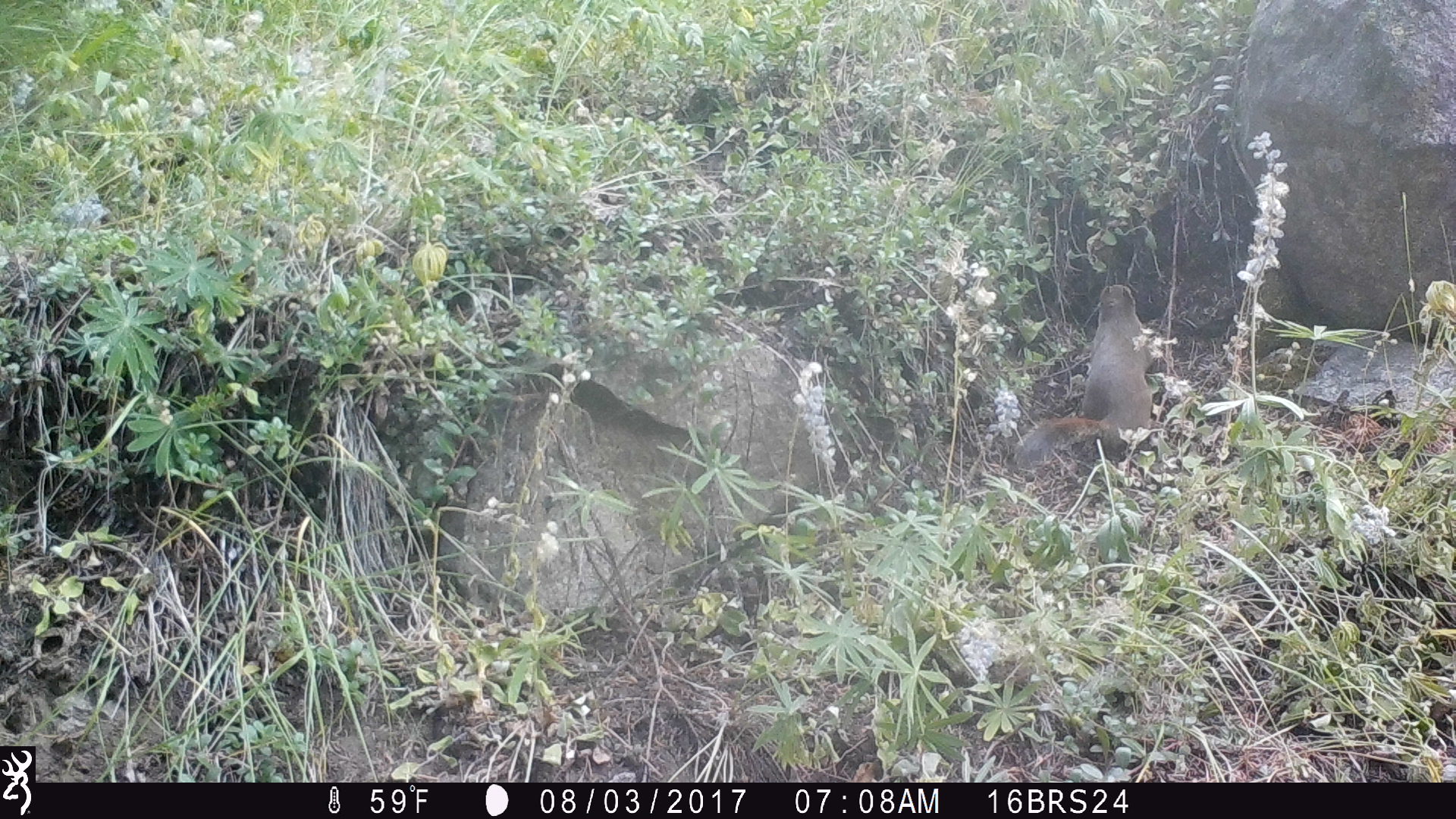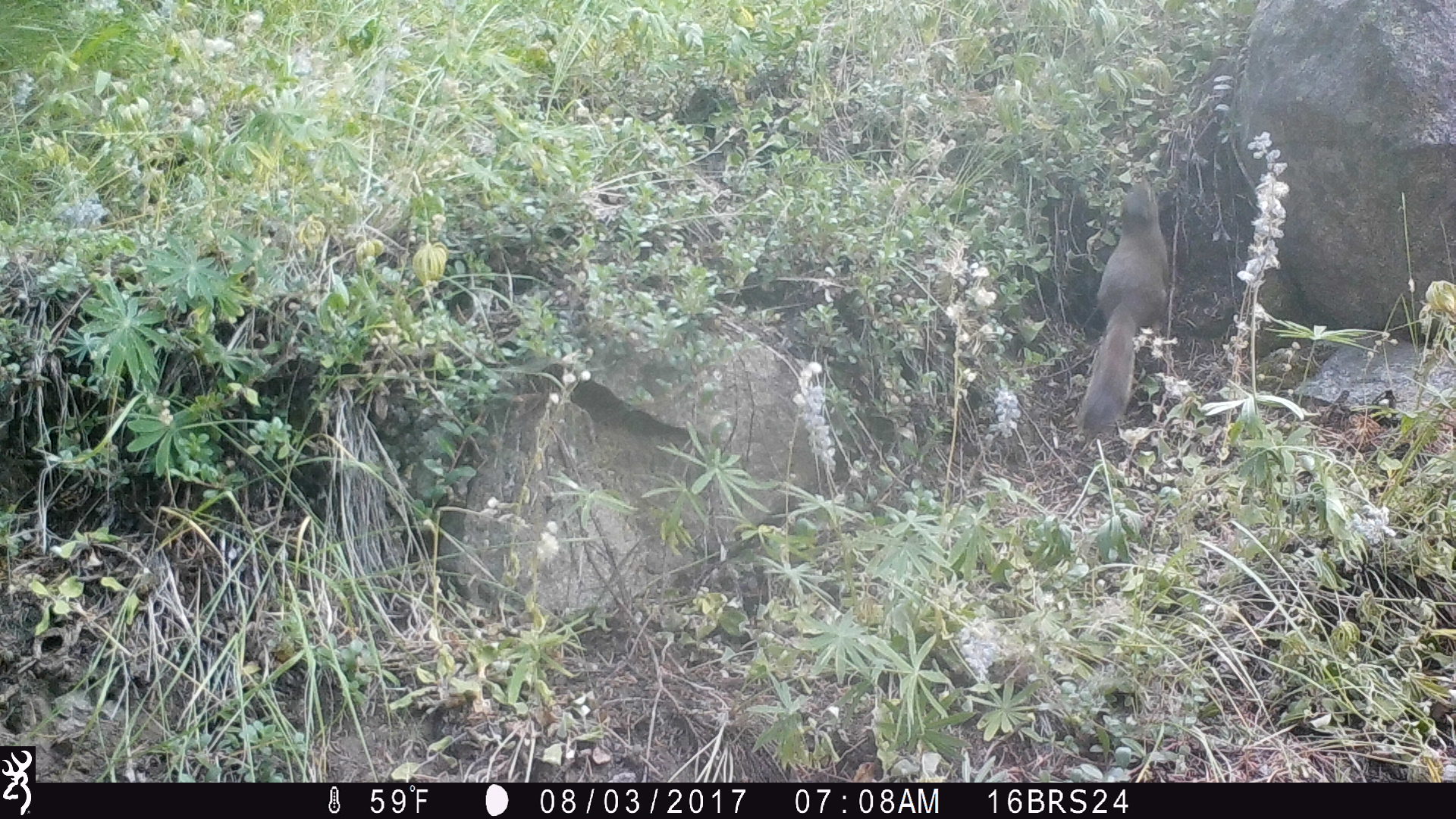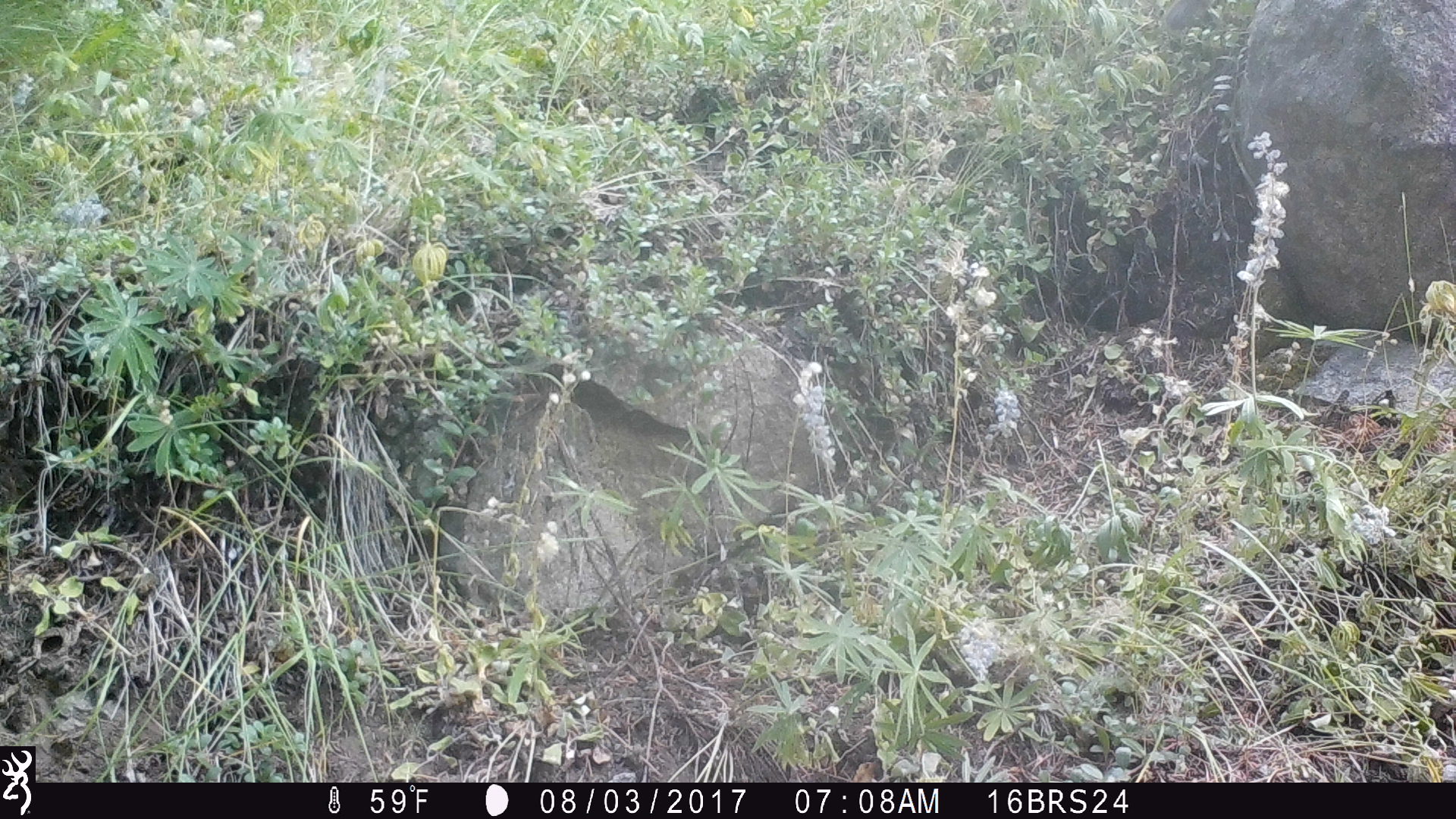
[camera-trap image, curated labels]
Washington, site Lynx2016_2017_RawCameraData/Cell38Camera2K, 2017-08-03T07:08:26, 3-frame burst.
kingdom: Animalia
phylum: Chordata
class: Mammalia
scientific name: Mammalia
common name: small mammal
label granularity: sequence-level